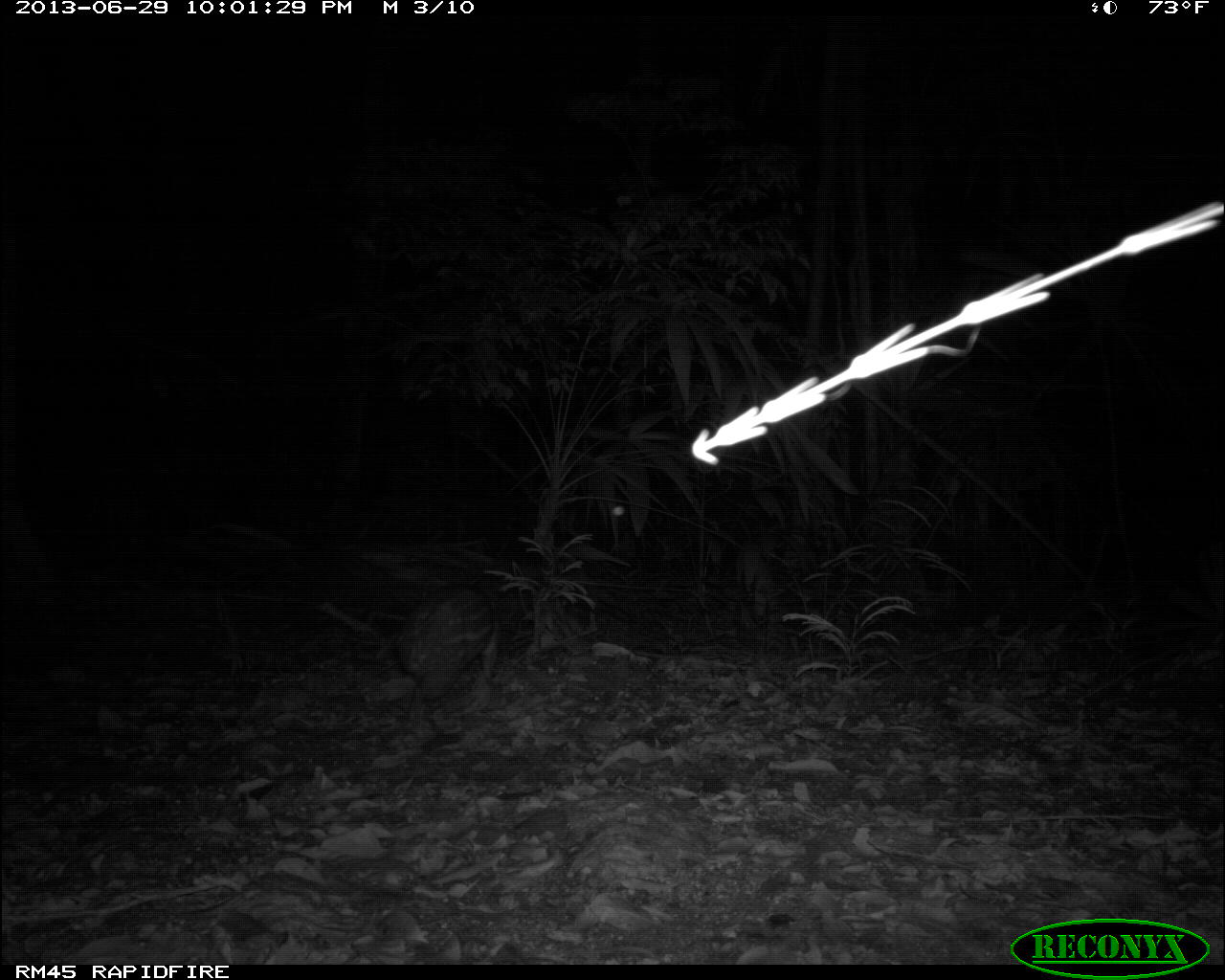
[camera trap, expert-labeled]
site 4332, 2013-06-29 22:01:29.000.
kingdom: Animalia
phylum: Chordata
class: Mammalia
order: Rodentia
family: Cuniculidae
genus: Cuniculus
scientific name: Cuniculus paca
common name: lowland paca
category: agouti paca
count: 1